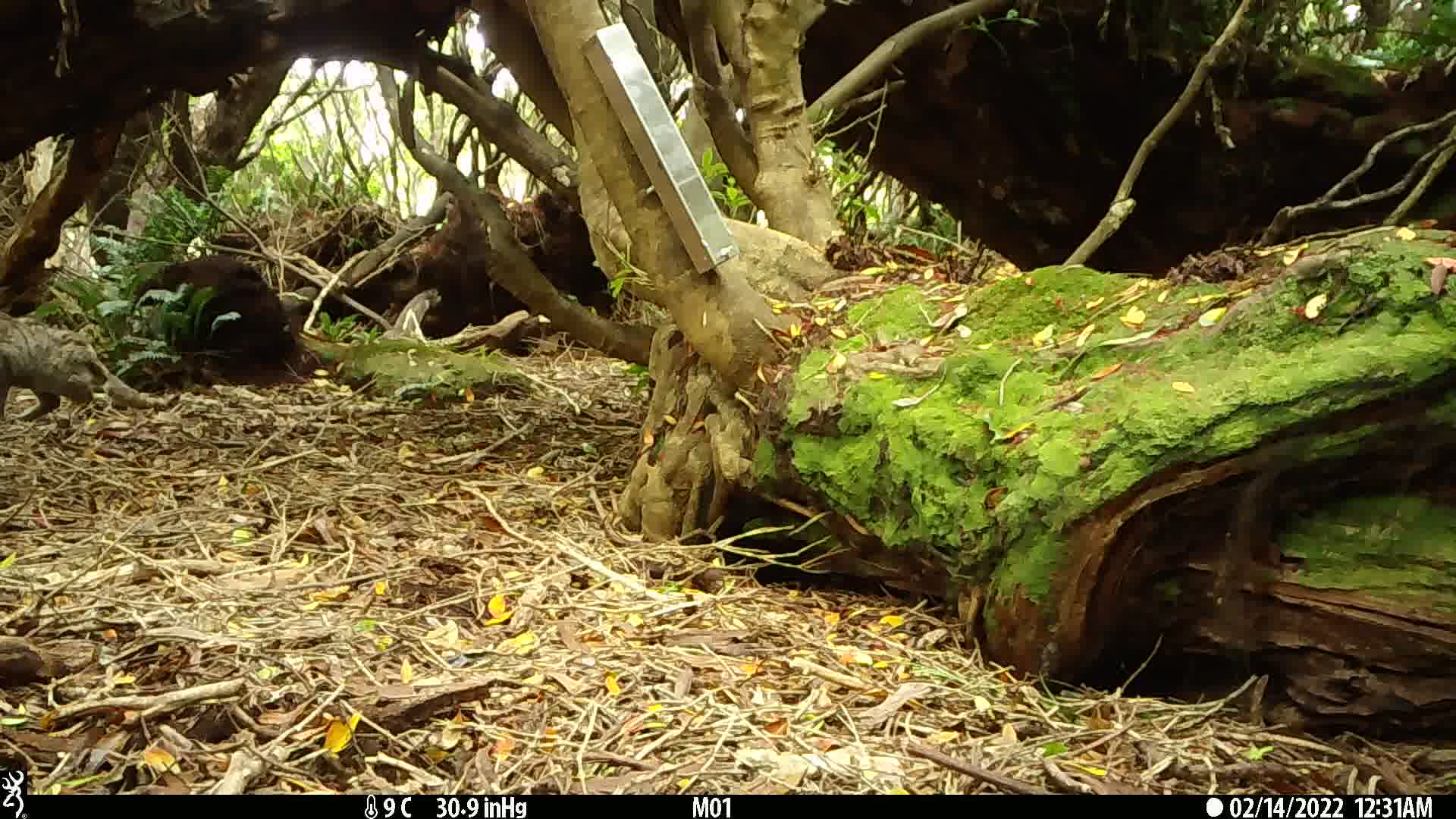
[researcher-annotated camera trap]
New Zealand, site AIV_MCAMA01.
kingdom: Animalia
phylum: Chordata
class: Mammalia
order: Carnivora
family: Felidae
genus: Felis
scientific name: Felis catus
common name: domestic cat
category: cat